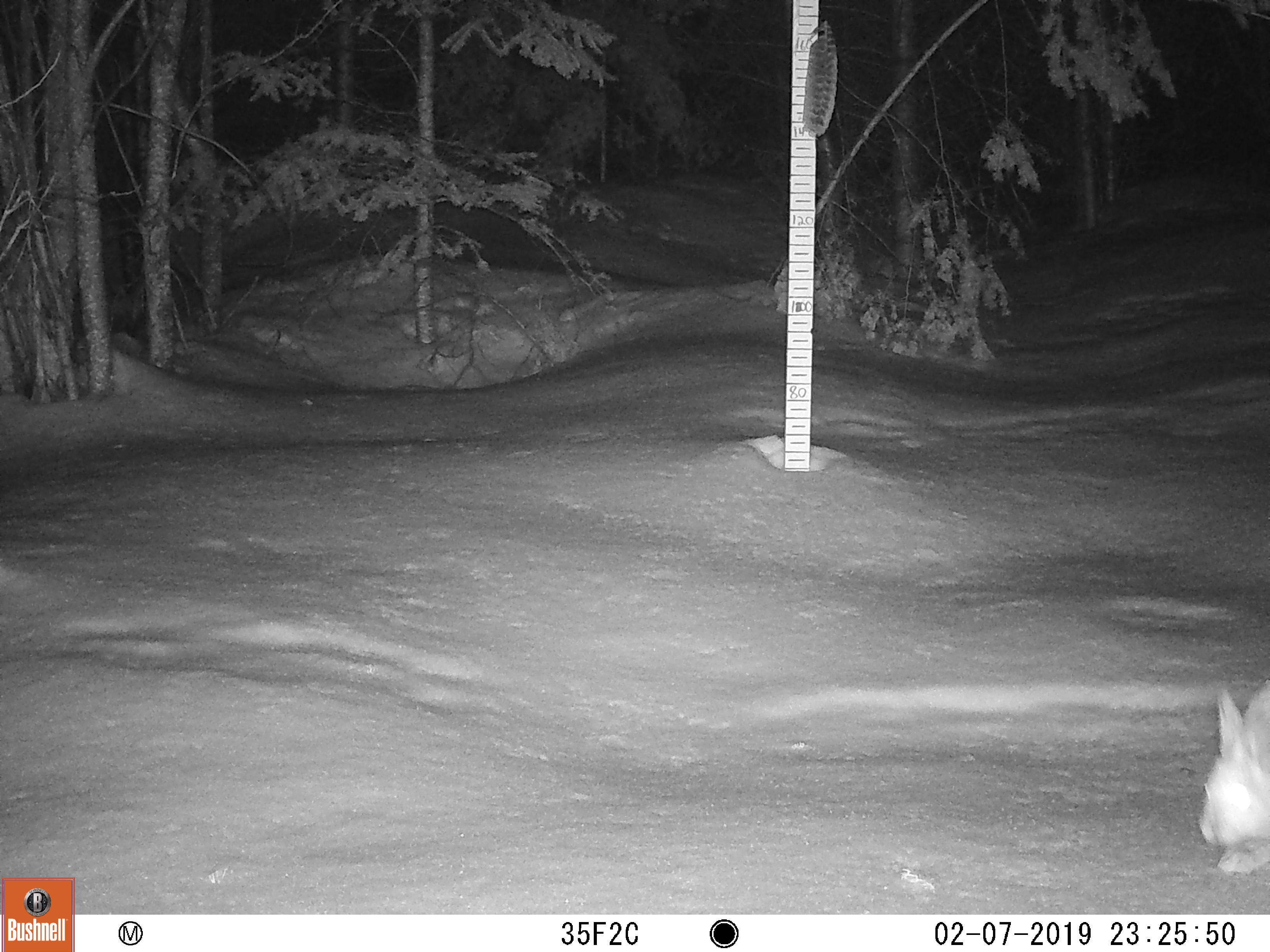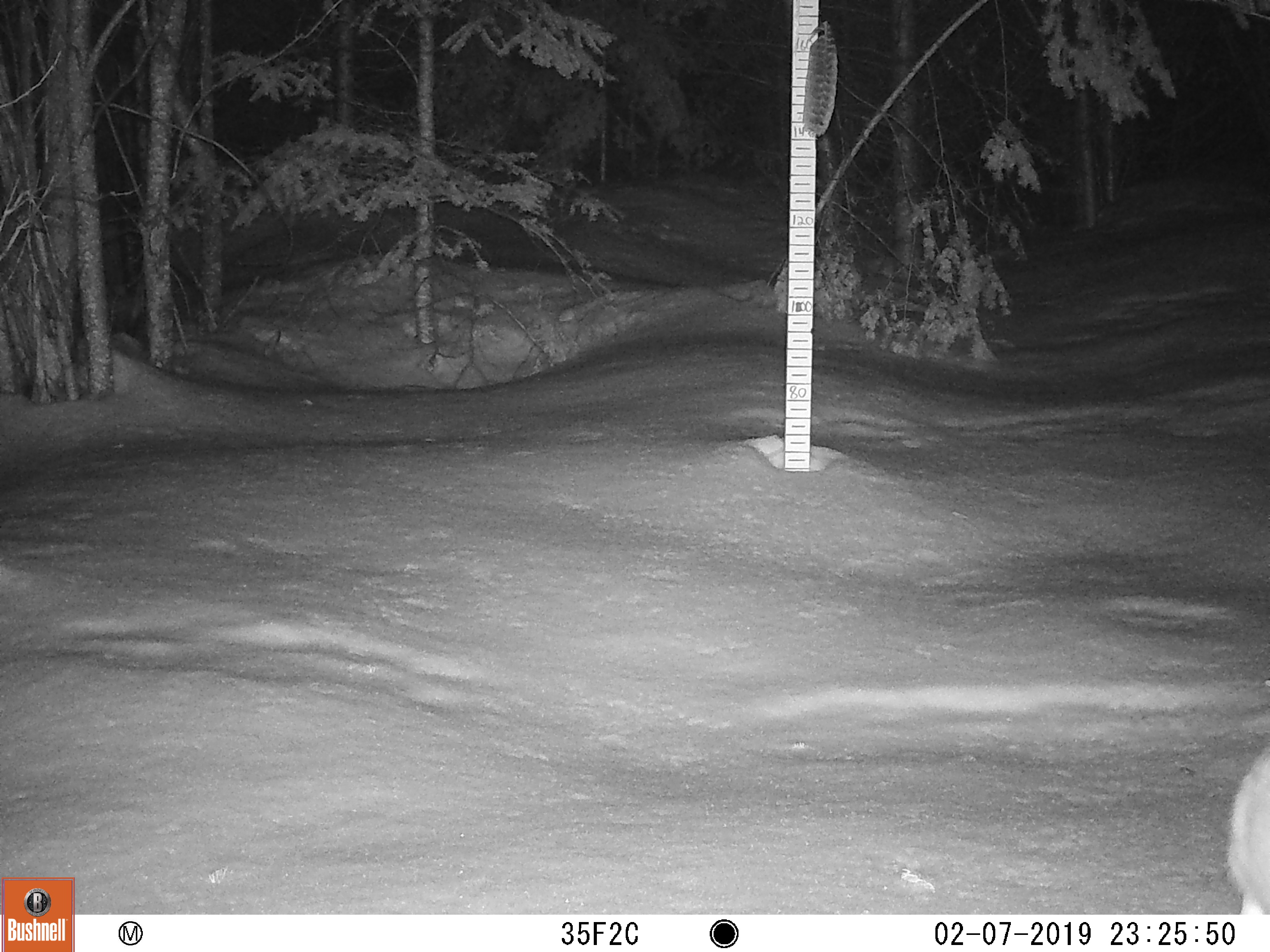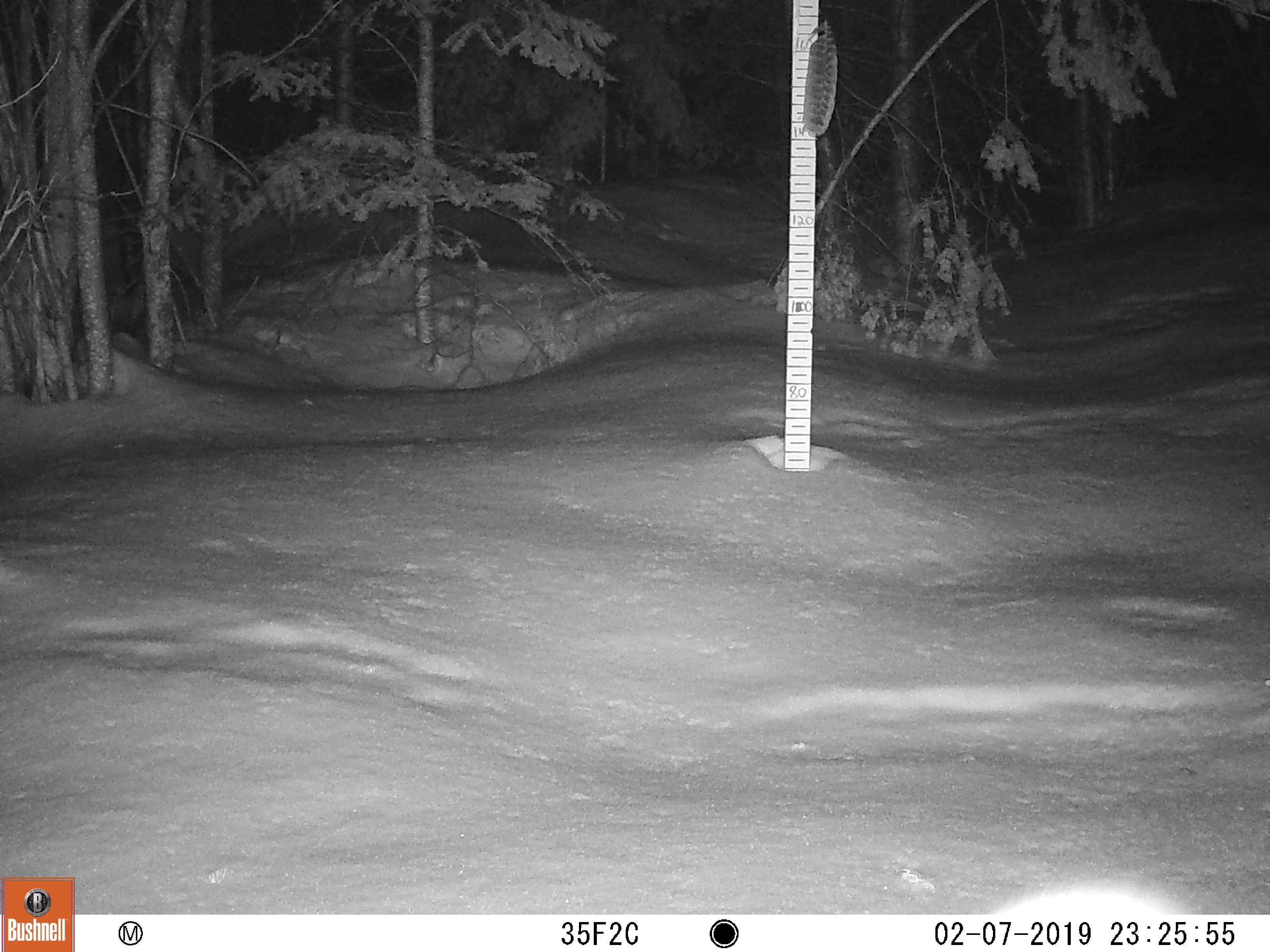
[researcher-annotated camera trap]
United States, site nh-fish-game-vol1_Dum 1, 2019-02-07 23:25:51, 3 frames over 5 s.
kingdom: Animalia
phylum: Chordata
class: Mammalia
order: Lagomorpha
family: Leporidae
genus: Lepus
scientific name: Lepus americanus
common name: snowshoe hare